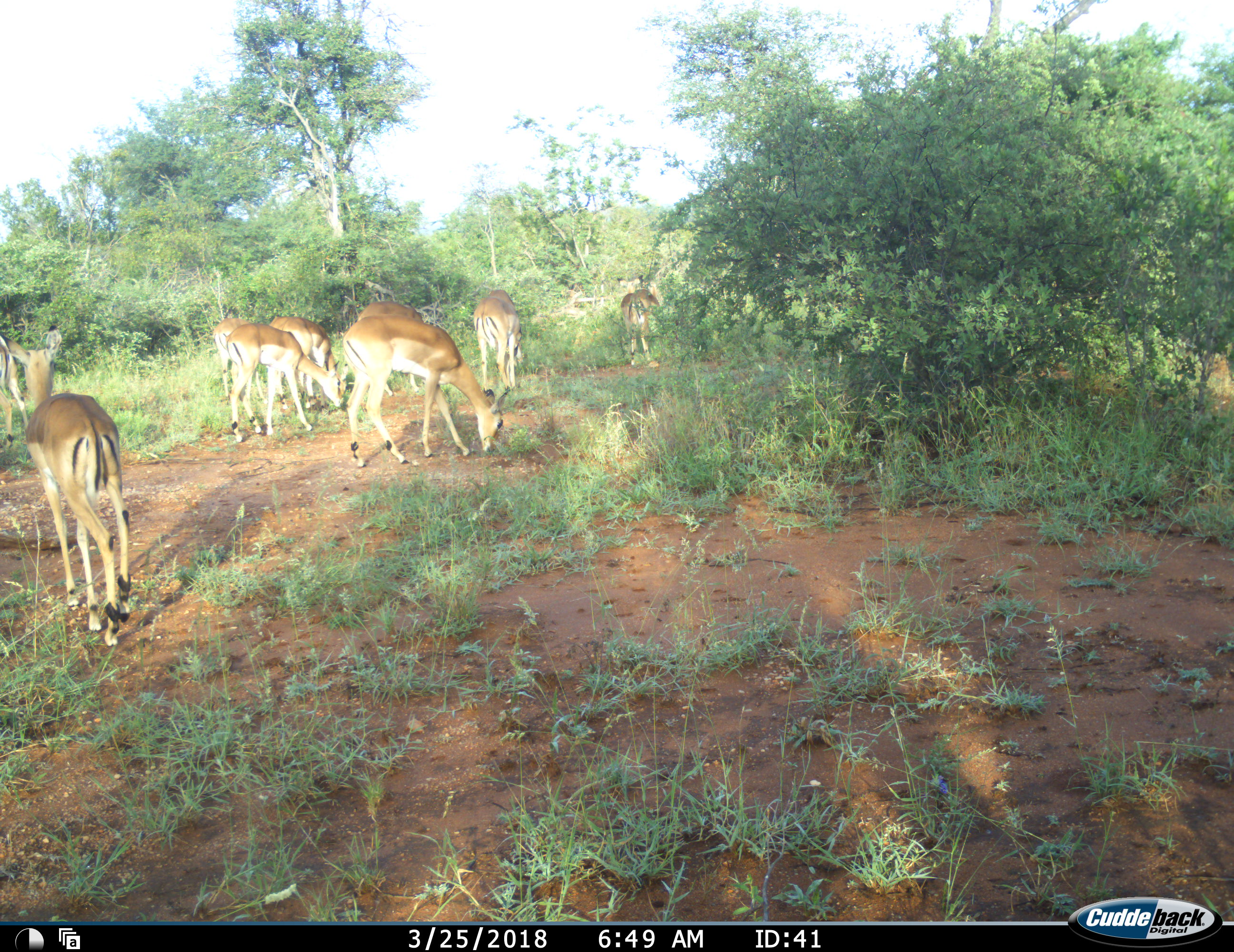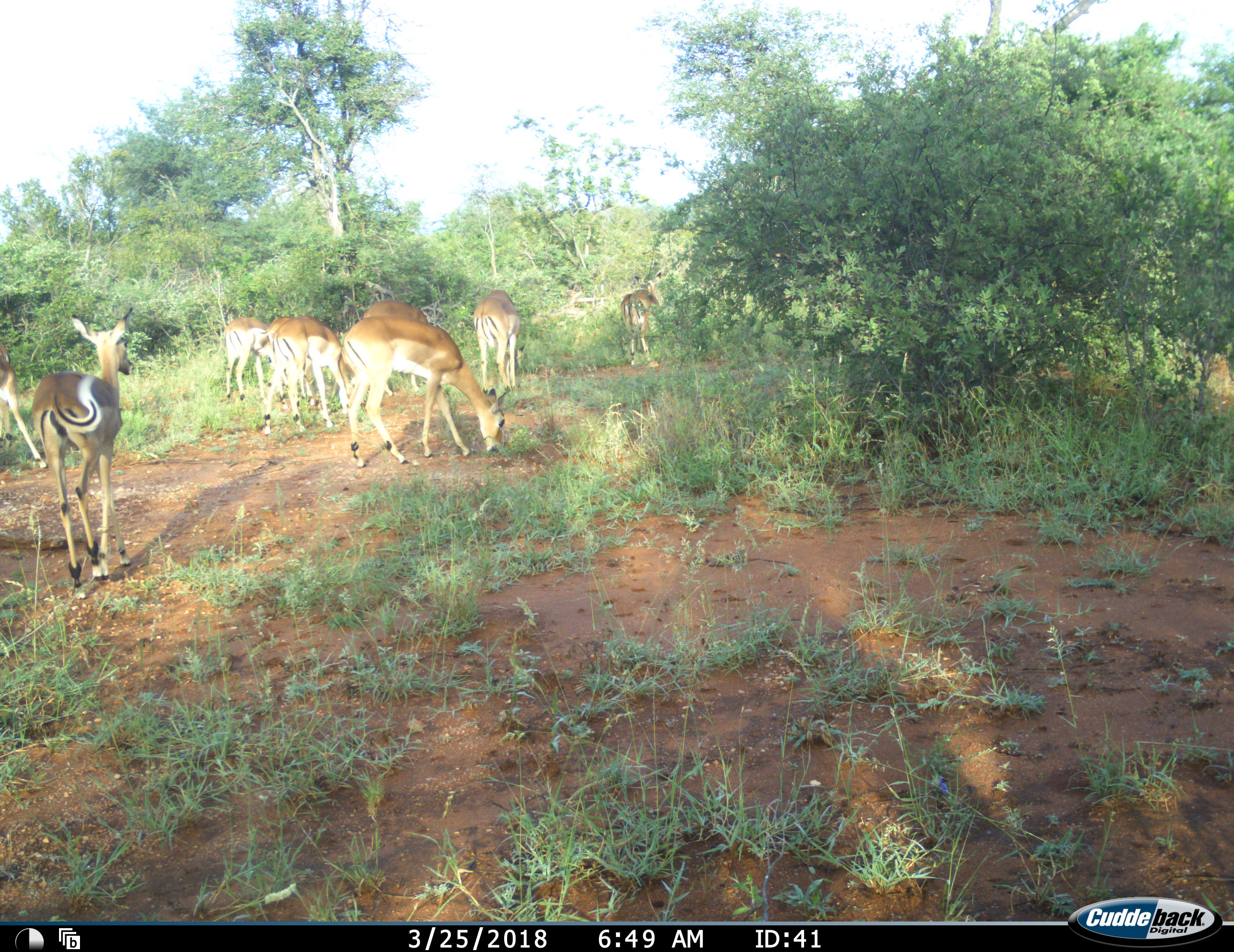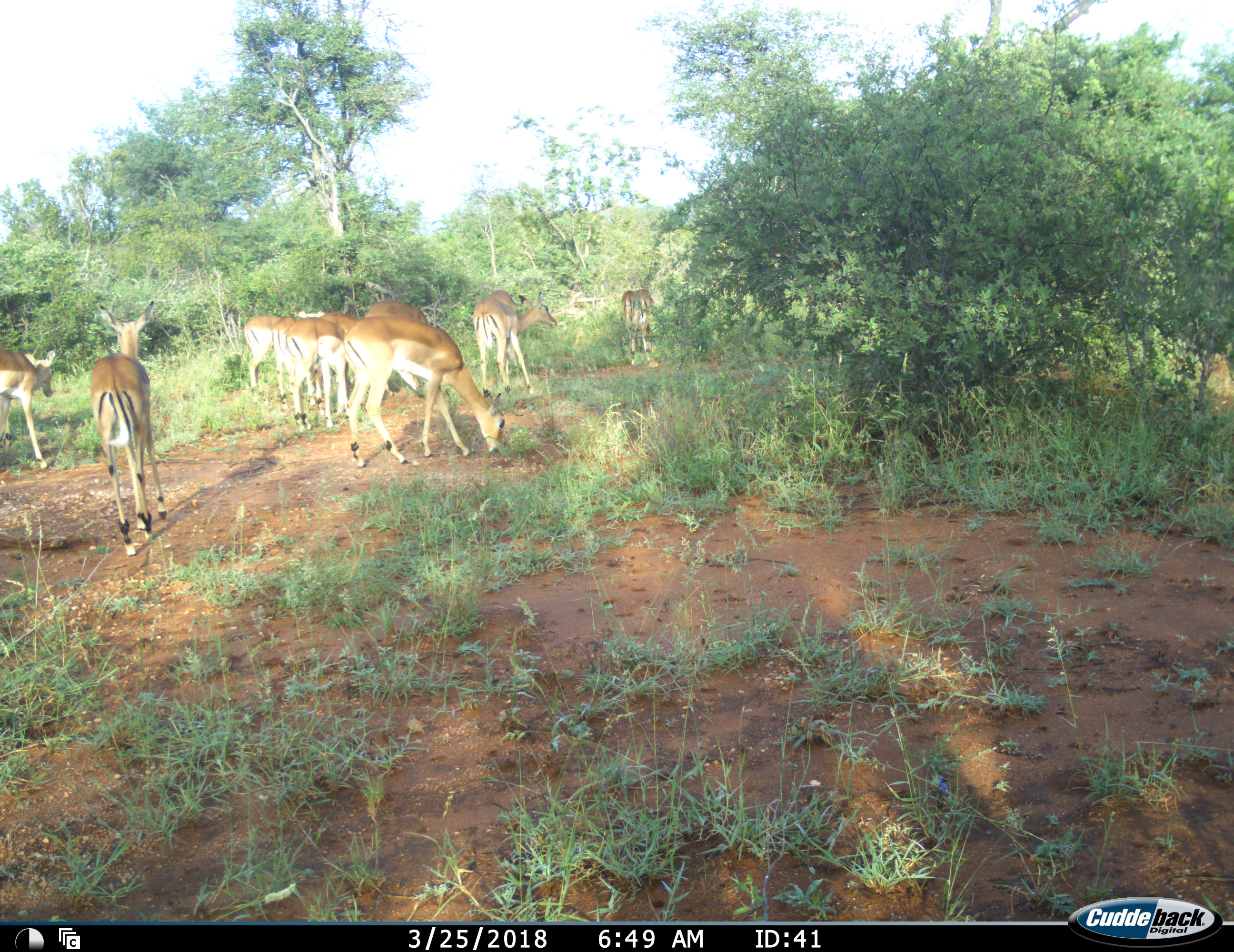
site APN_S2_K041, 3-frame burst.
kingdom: Animalia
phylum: Chordata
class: Mammalia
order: Artiodactyla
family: Bovidae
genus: Aepyceros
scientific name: Aepyceros melampus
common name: impala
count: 10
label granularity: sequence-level